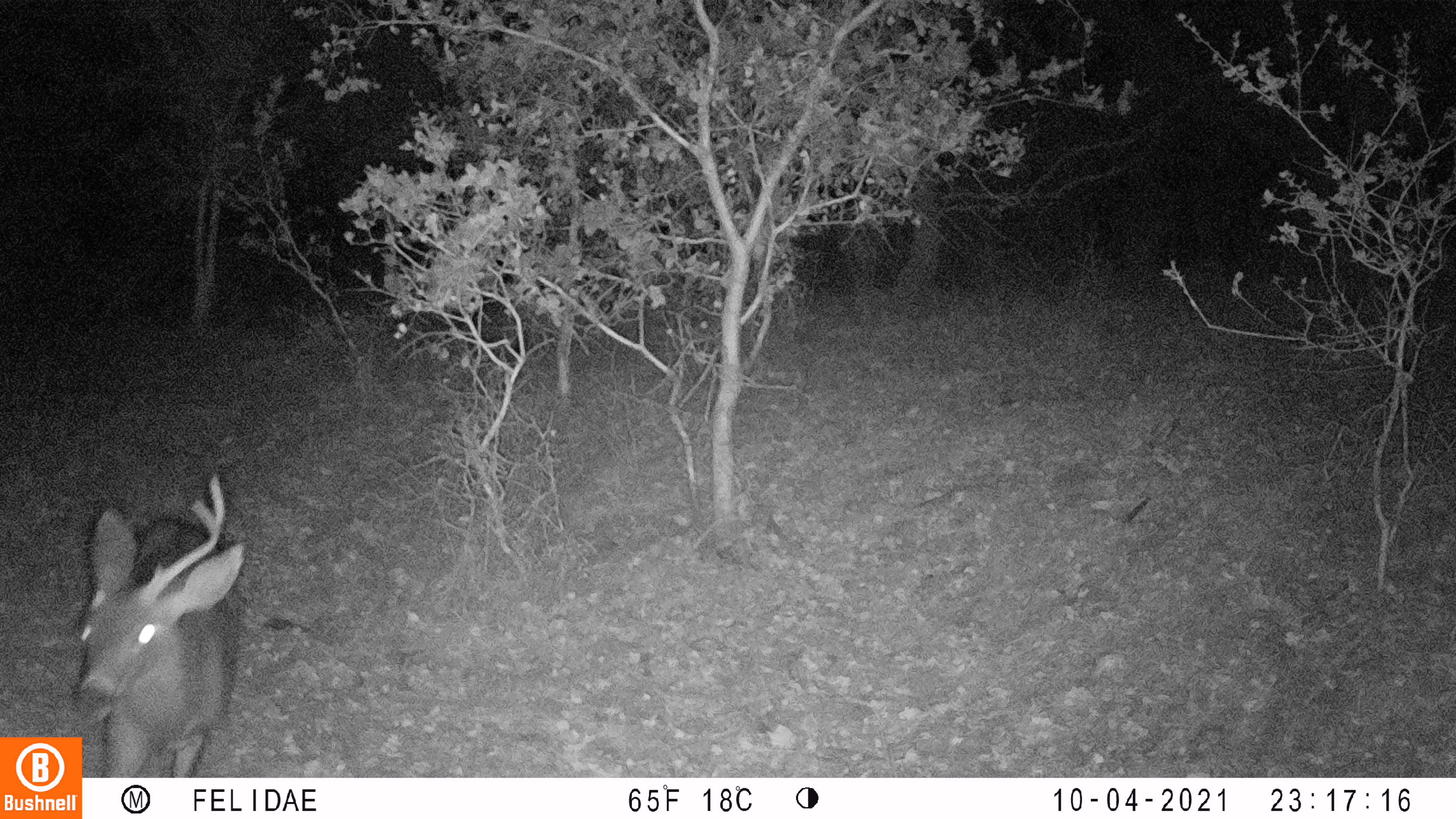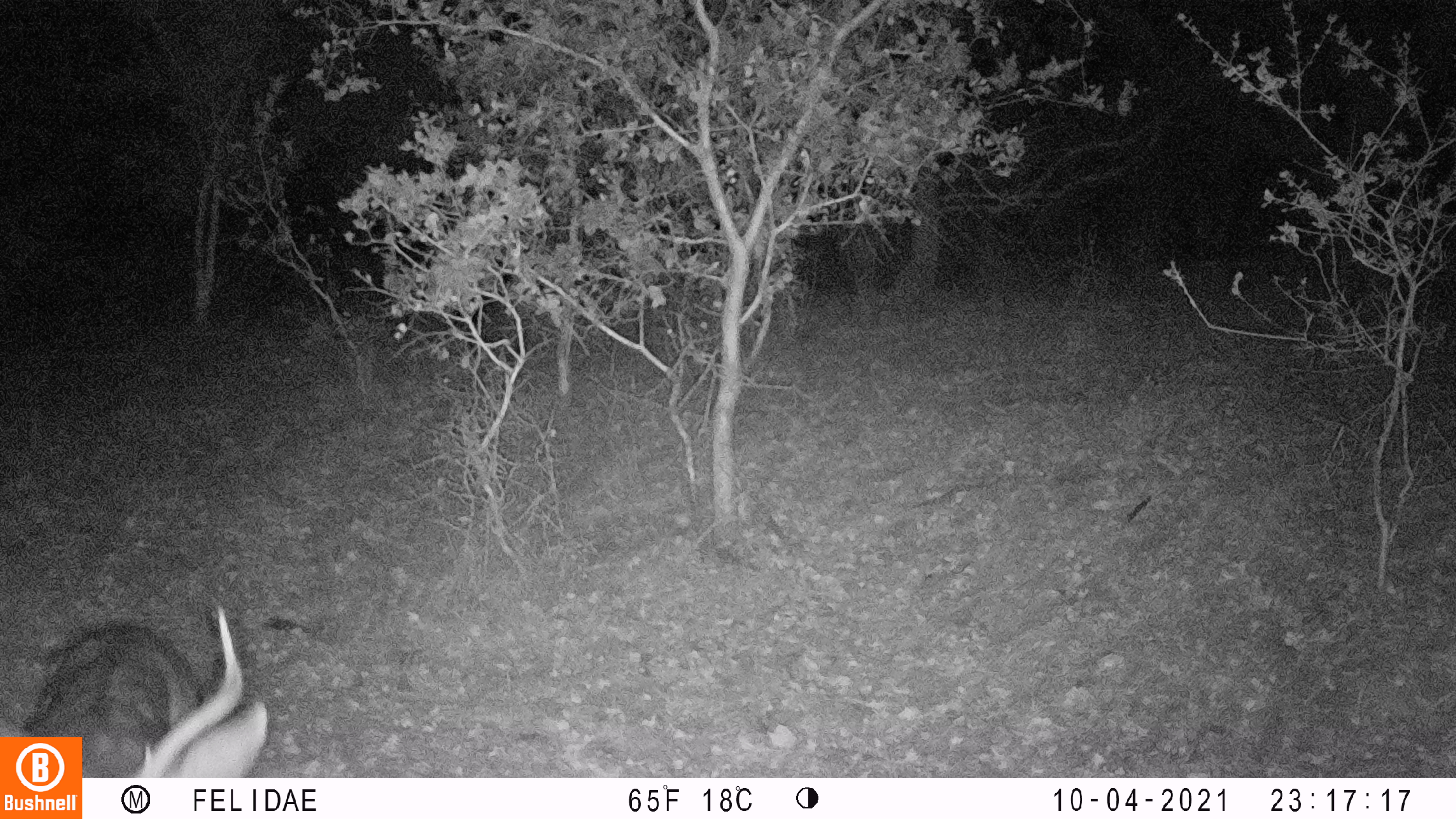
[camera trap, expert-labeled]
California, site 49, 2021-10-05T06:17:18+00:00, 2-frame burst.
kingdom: Animalia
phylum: Chordata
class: Mammalia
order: Artiodactyla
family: Cervidae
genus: Odocoileus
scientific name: Odocoileus hemionus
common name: mule deer